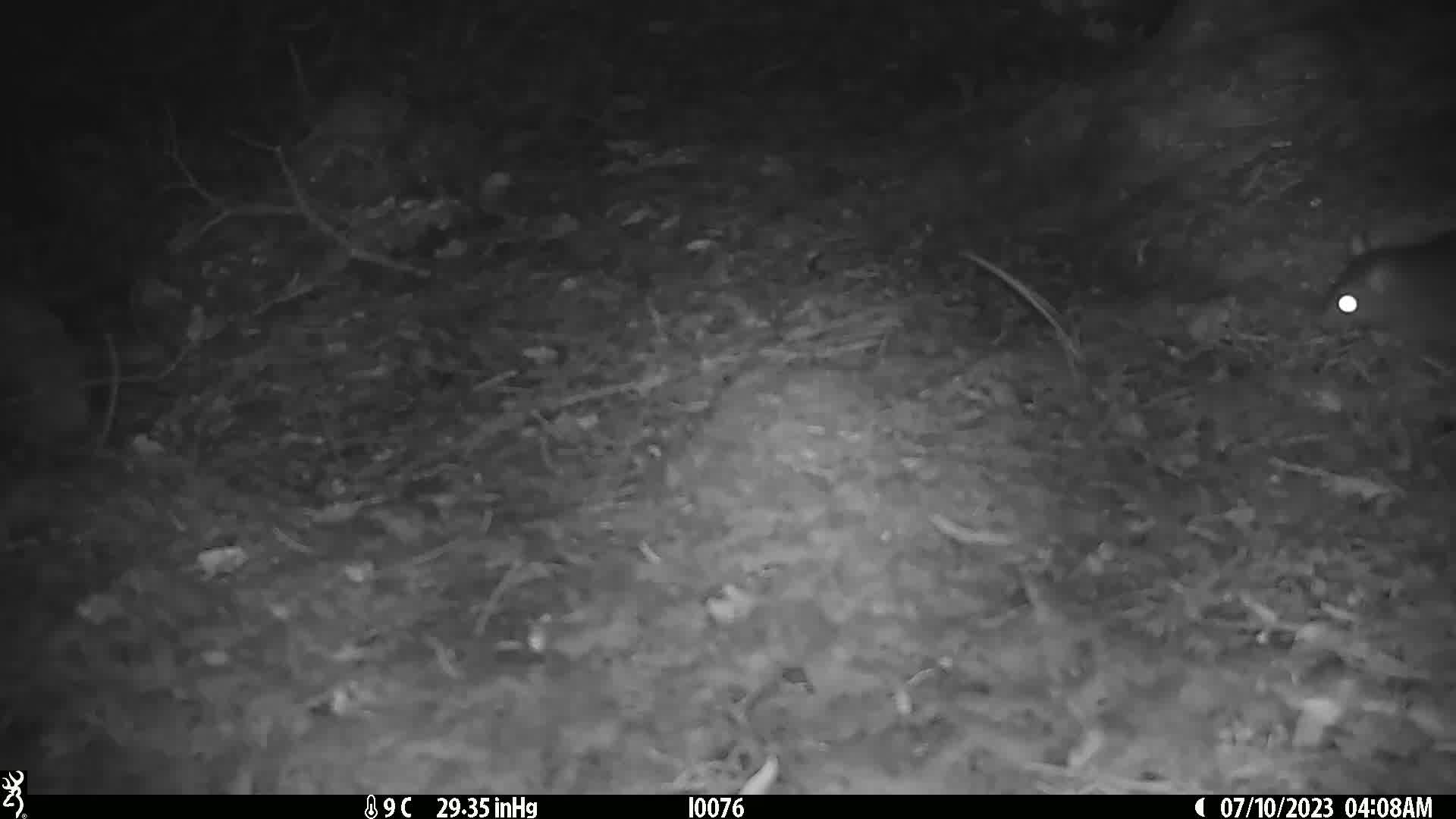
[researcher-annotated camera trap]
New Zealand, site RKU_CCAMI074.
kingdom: Animalia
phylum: Chordata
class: Mammalia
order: Rodentia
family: Muridae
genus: Rattus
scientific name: Rattus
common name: rat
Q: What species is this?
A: Rat (Rattus).